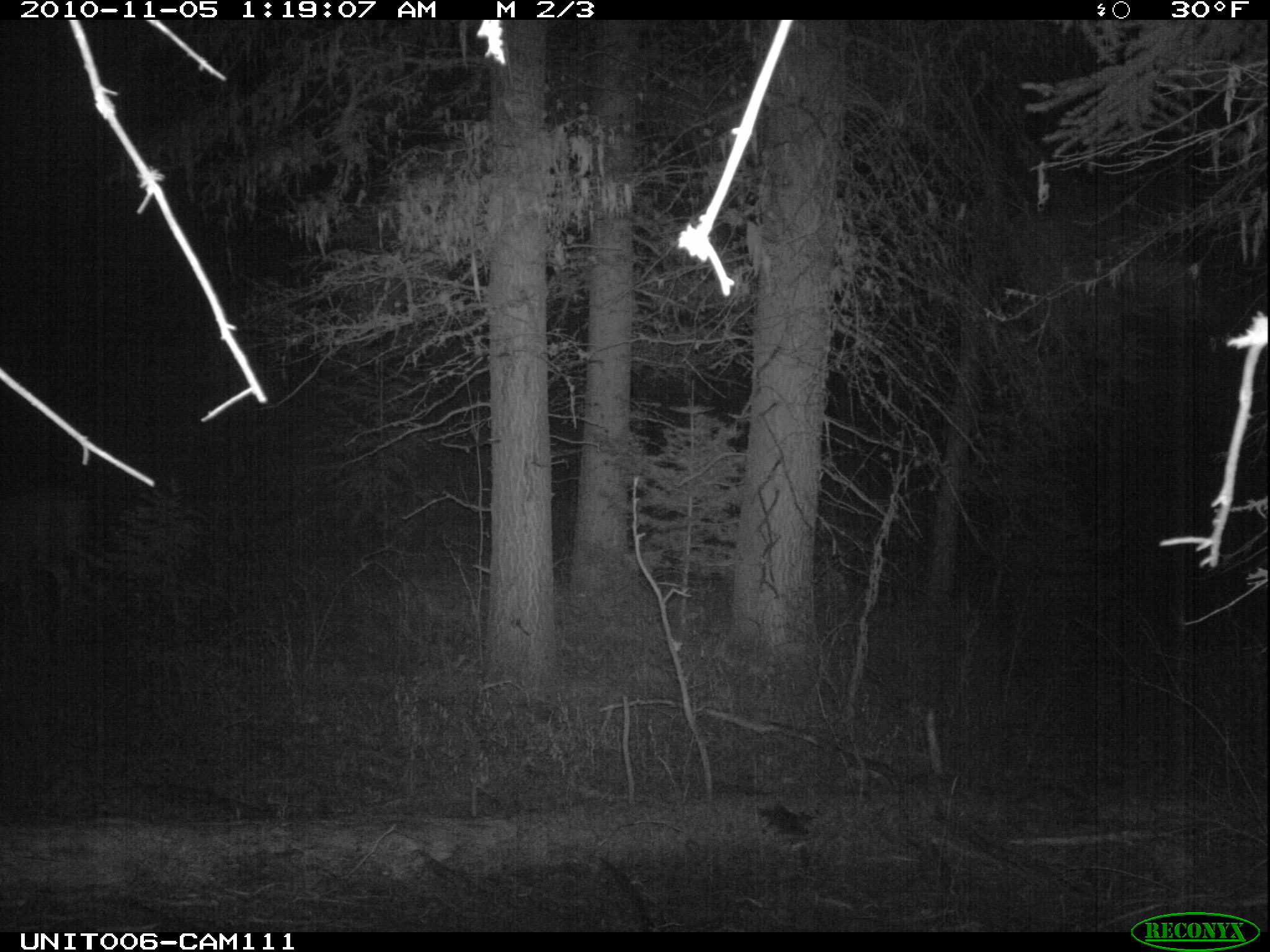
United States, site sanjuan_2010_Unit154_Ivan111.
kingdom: Animalia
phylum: Chordata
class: Mammalia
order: Artiodactyla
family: Cervidae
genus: Odocoileus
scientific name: Odocoileus hemionus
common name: mule deer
Odocoileus hemionus (mule deer).